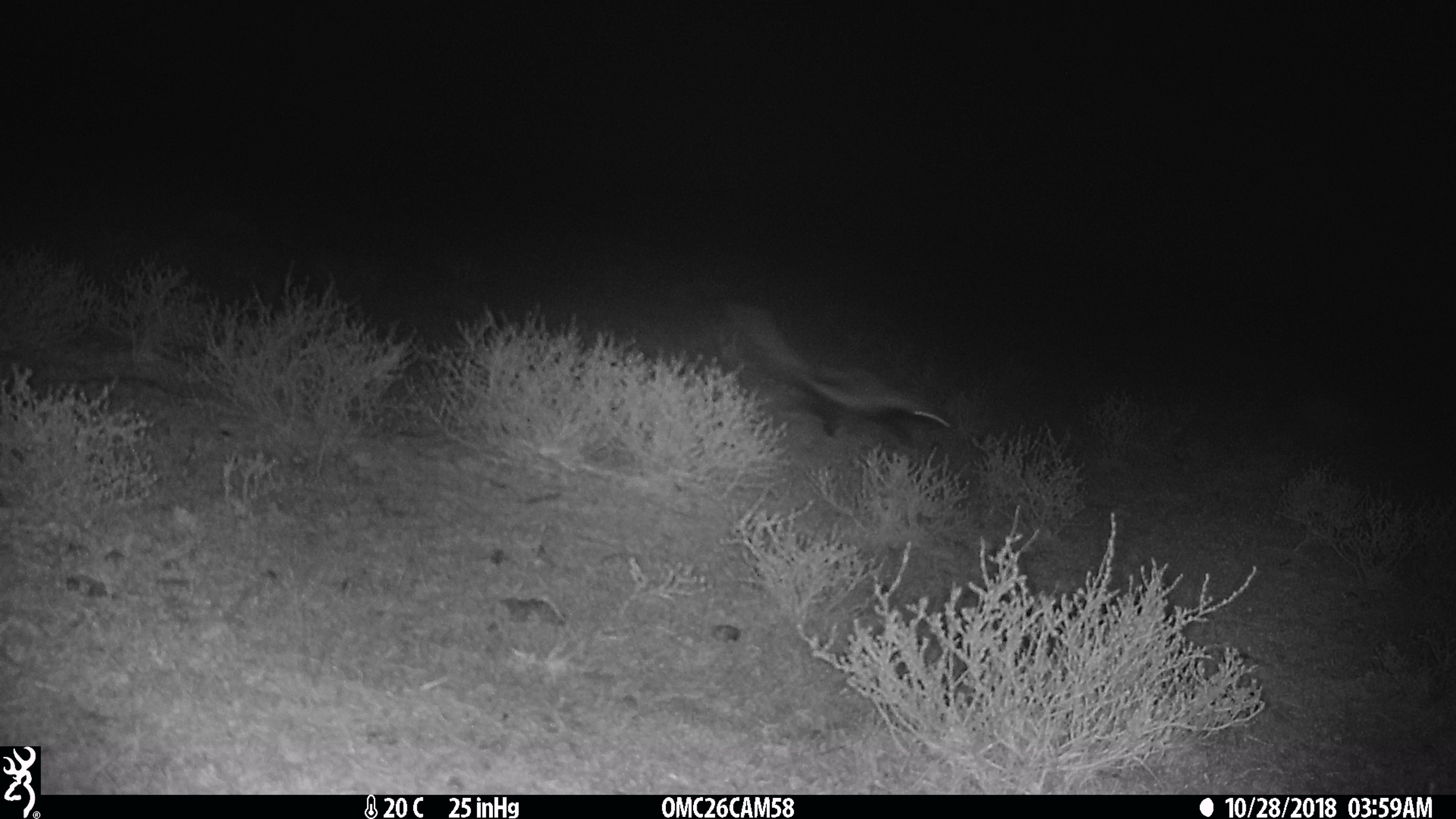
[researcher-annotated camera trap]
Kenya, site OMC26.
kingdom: Animalia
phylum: Chordata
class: Mammalia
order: Carnivora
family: Mustelidae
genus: Ictonyx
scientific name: Ictonyx striatus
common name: zorilla